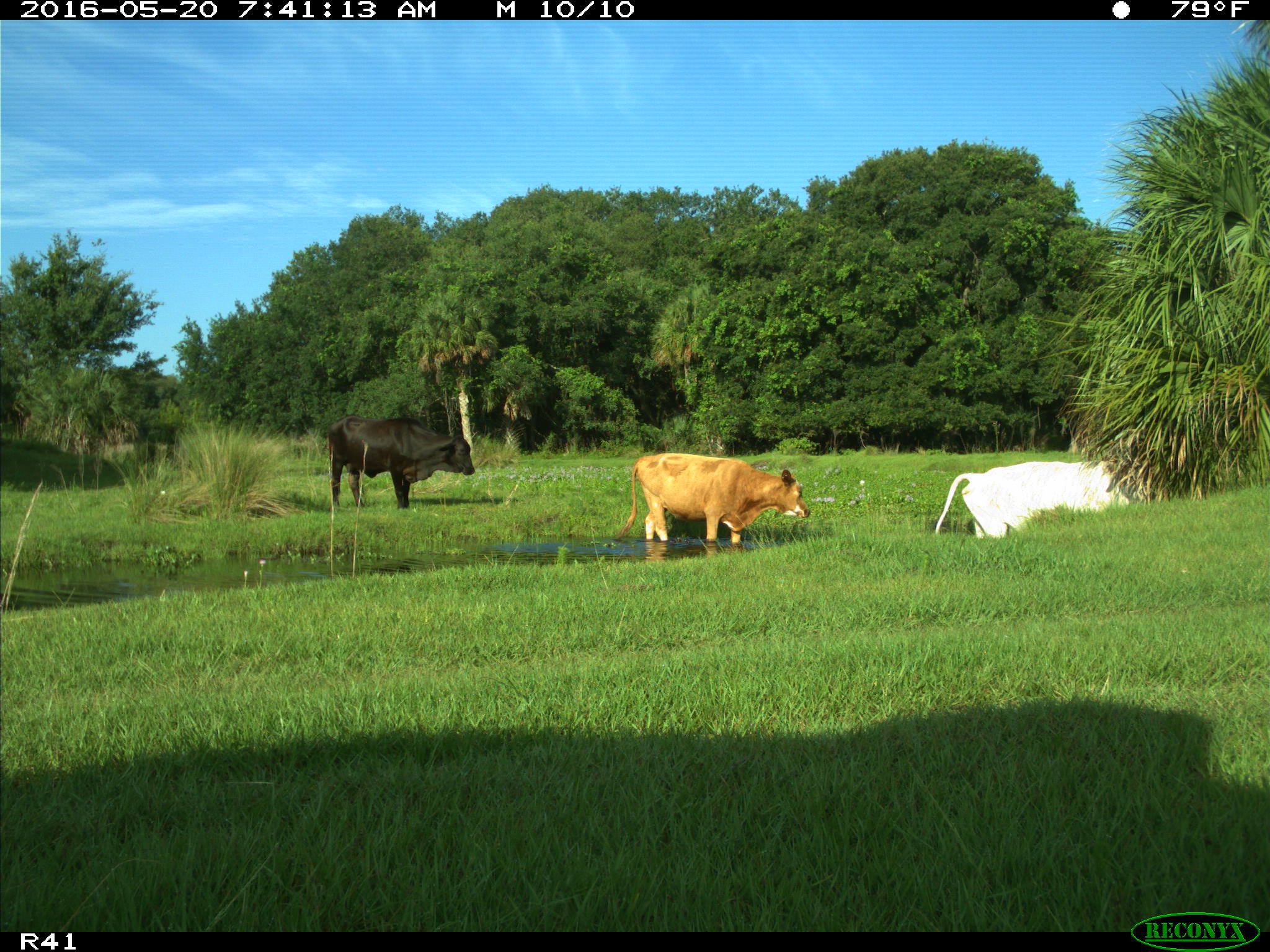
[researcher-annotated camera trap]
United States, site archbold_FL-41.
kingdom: Animalia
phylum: Chordata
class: Mammalia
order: Artiodactyla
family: Bovidae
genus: Bos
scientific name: Bos taurus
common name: domestic cow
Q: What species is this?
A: Bos taurus (domestic cow).